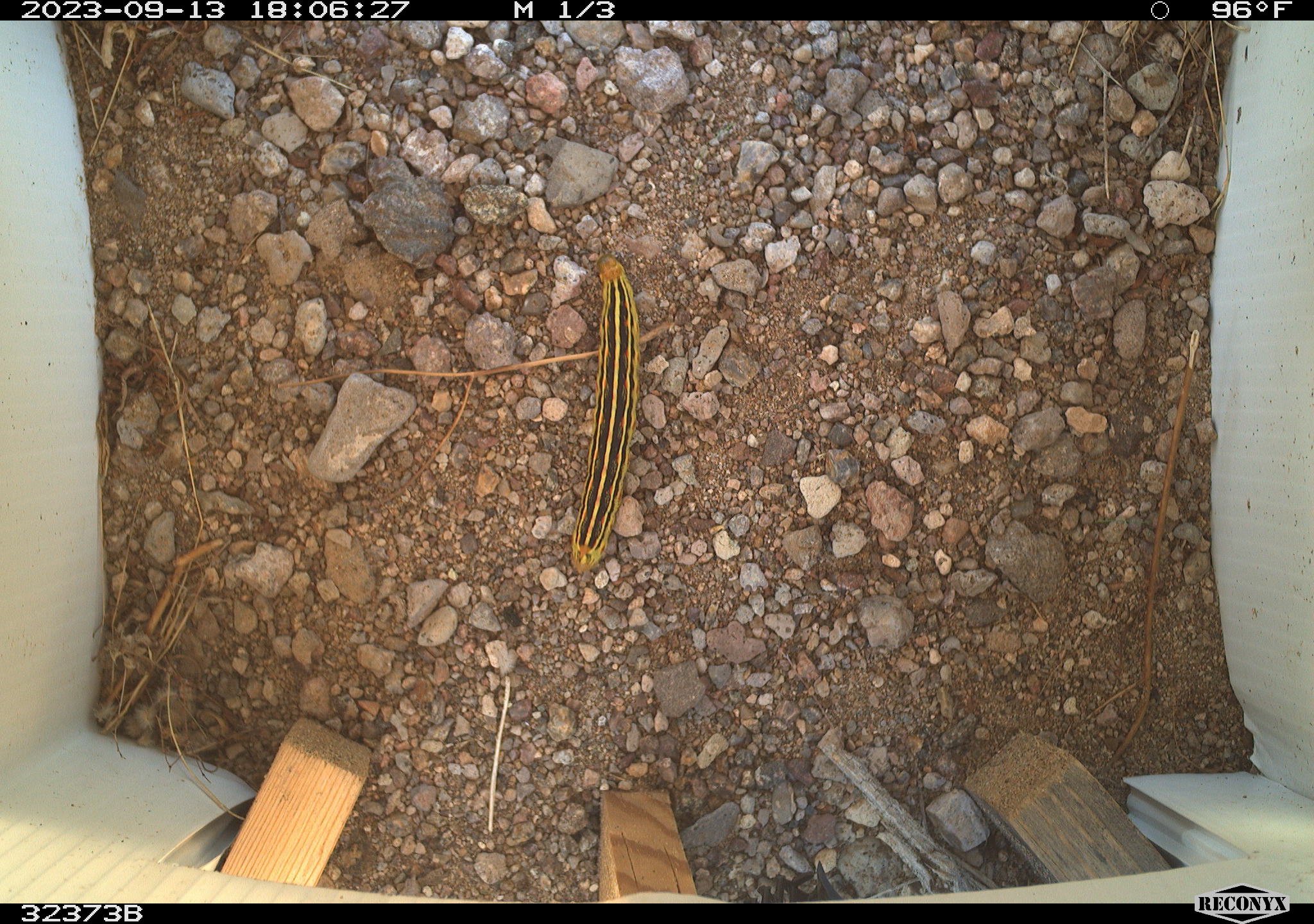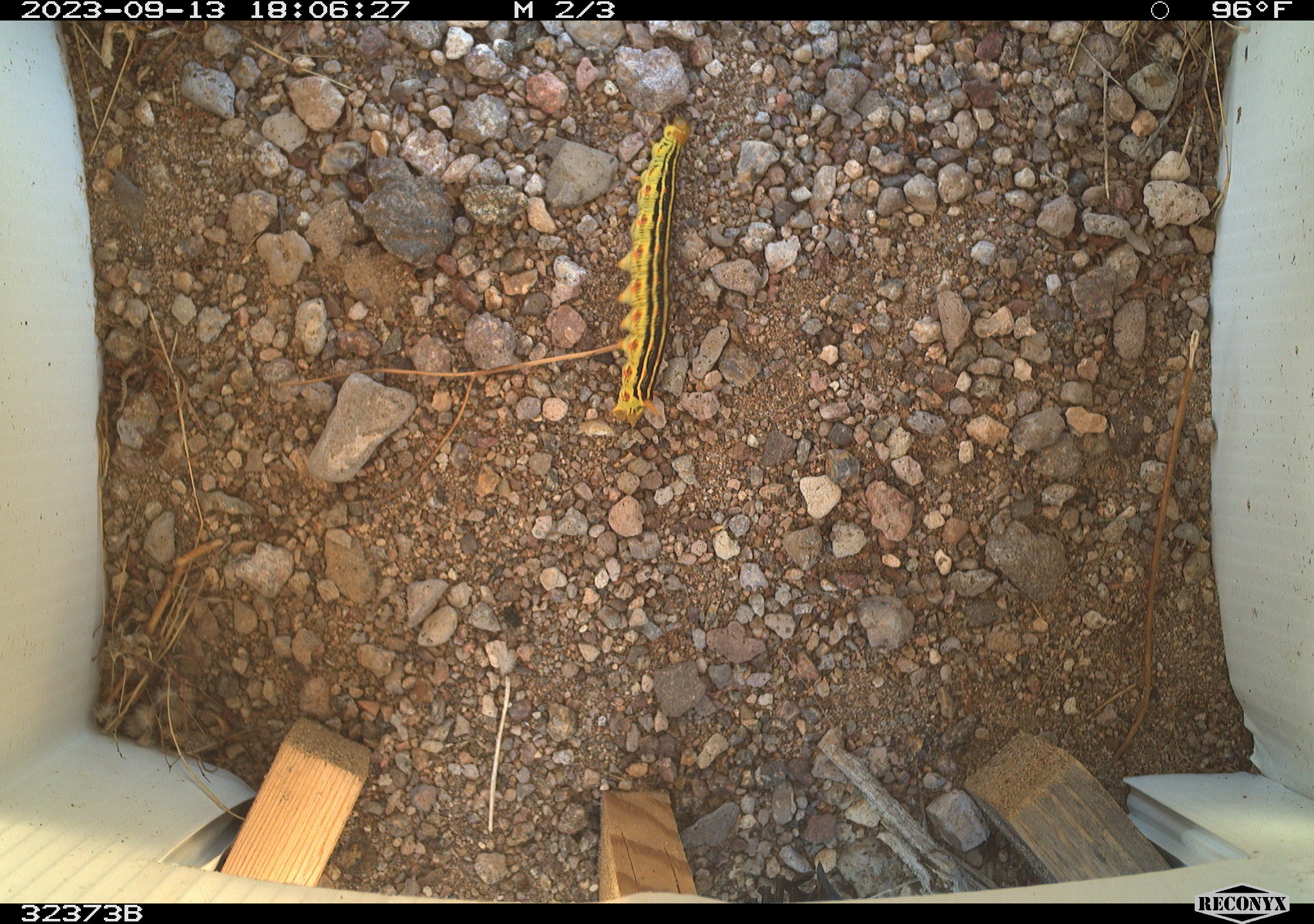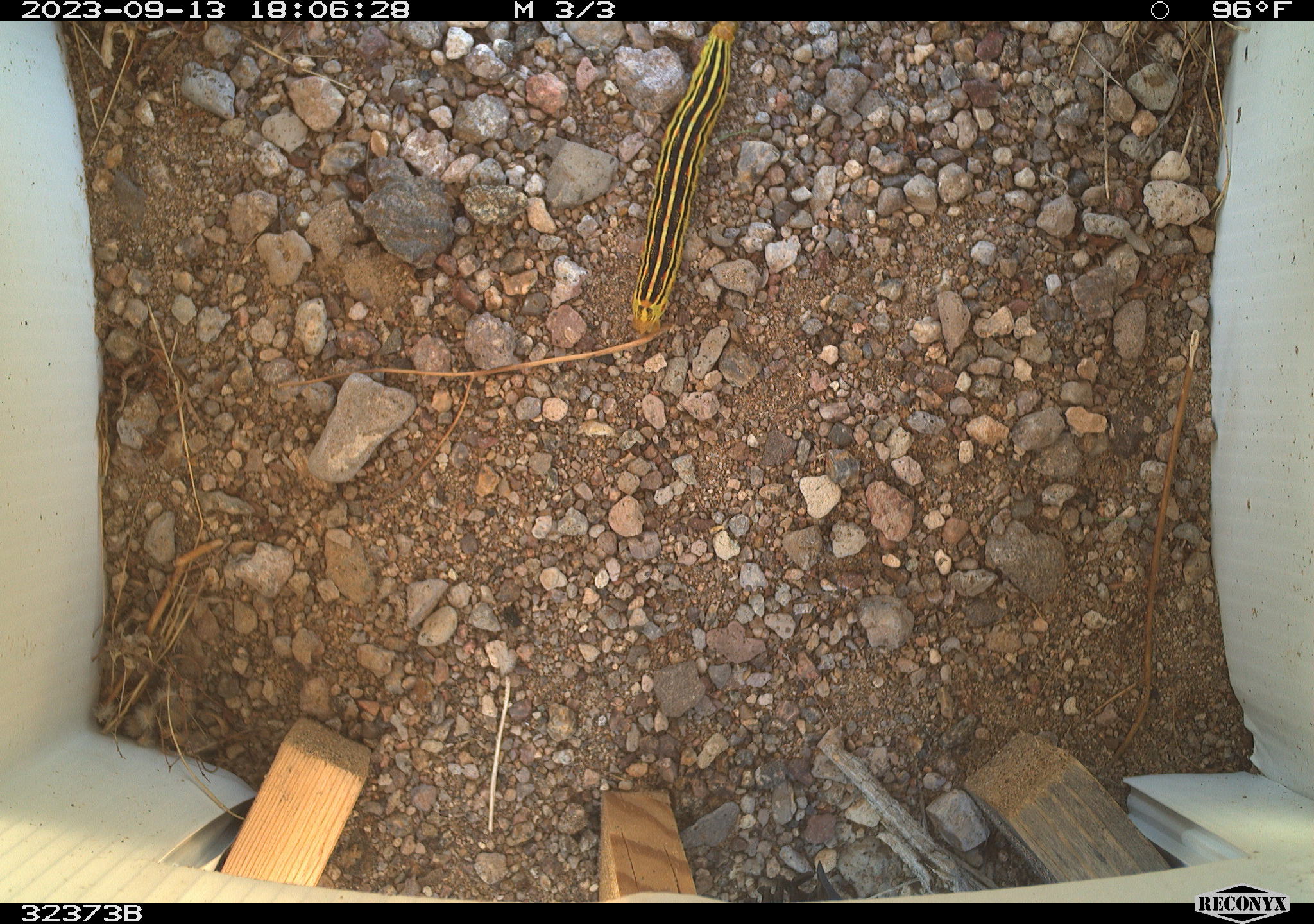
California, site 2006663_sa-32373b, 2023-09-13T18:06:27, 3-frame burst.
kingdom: Animalia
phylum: Arthropoda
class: Insecta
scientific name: Insecta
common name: insect